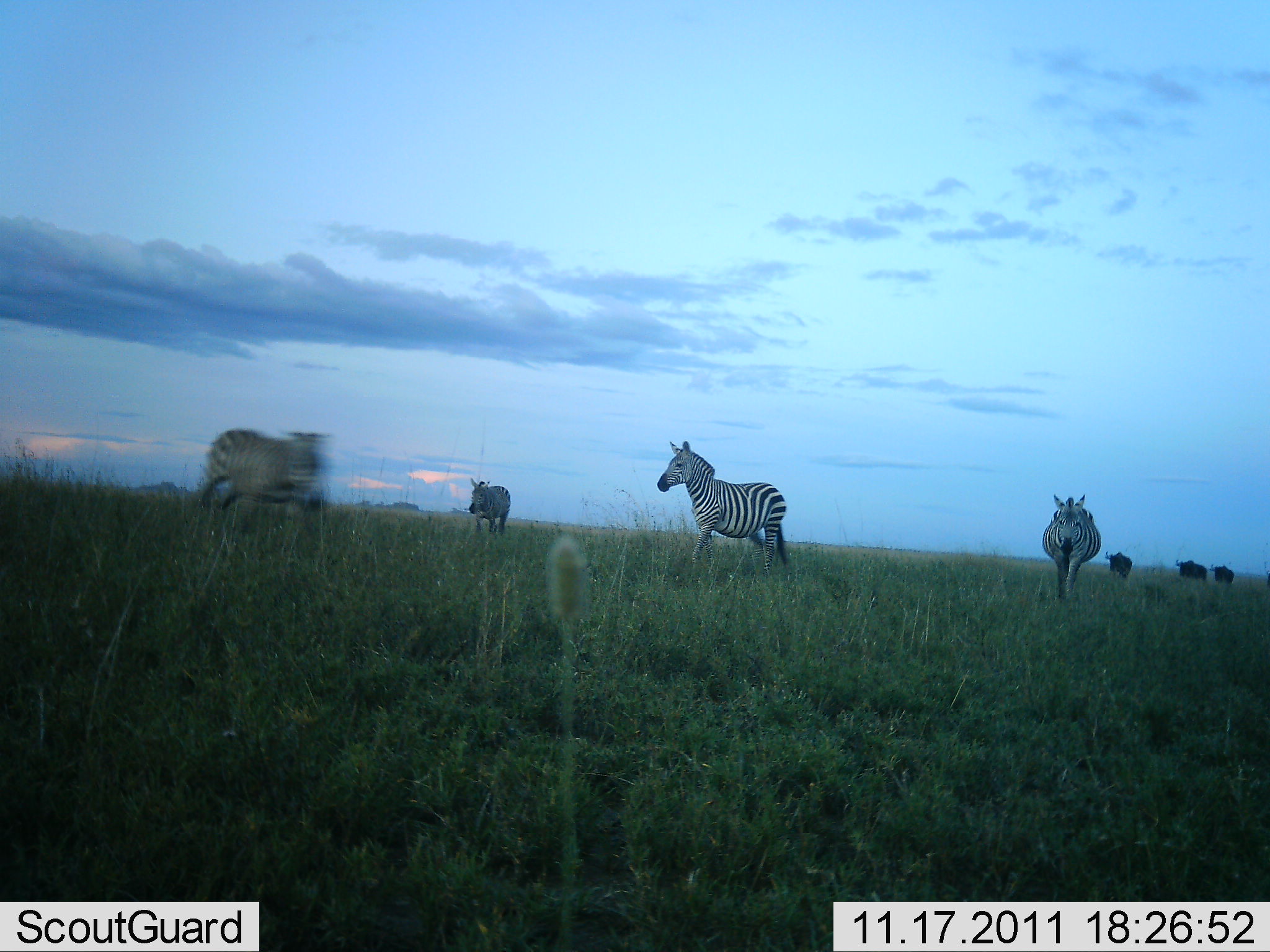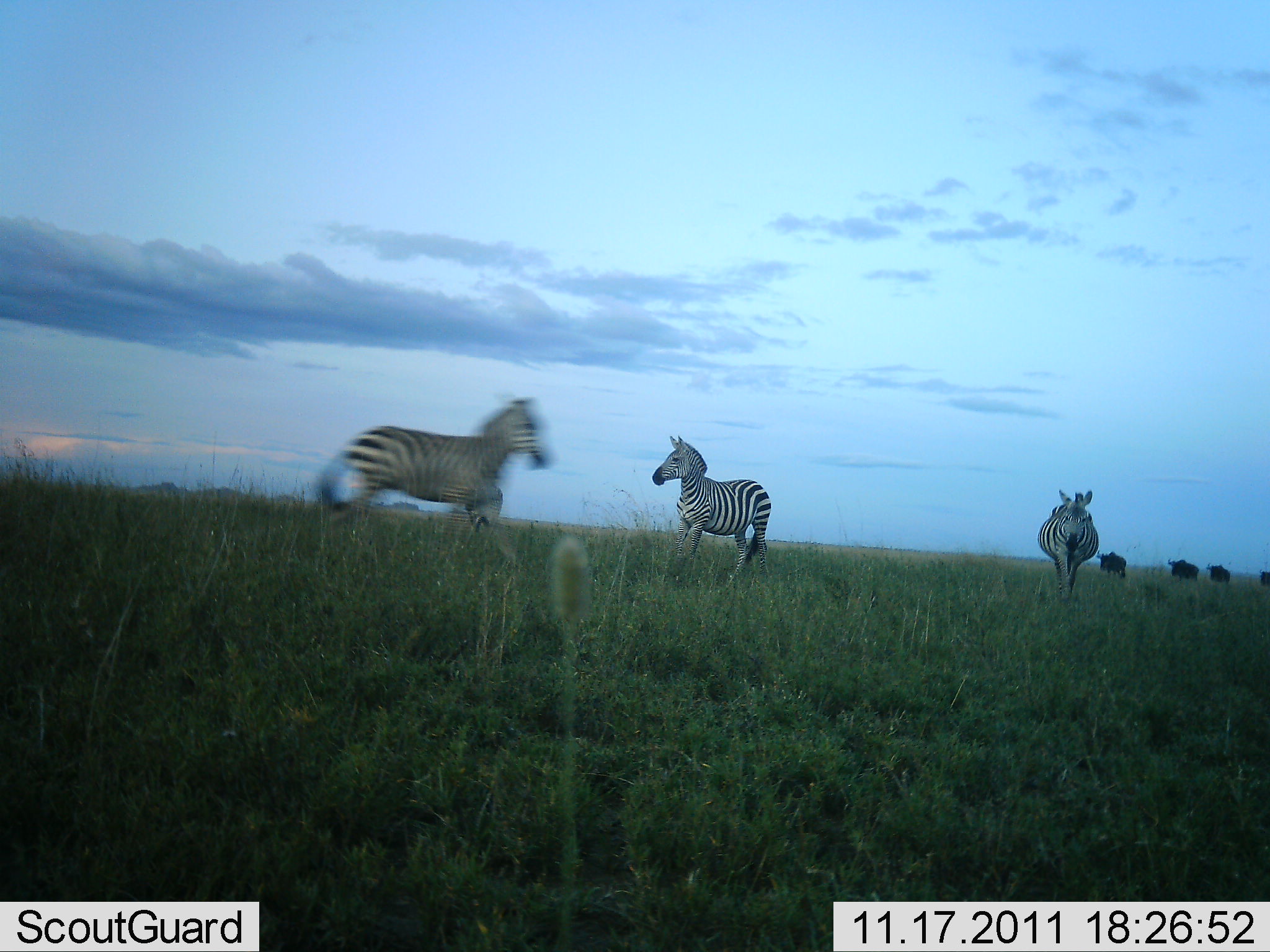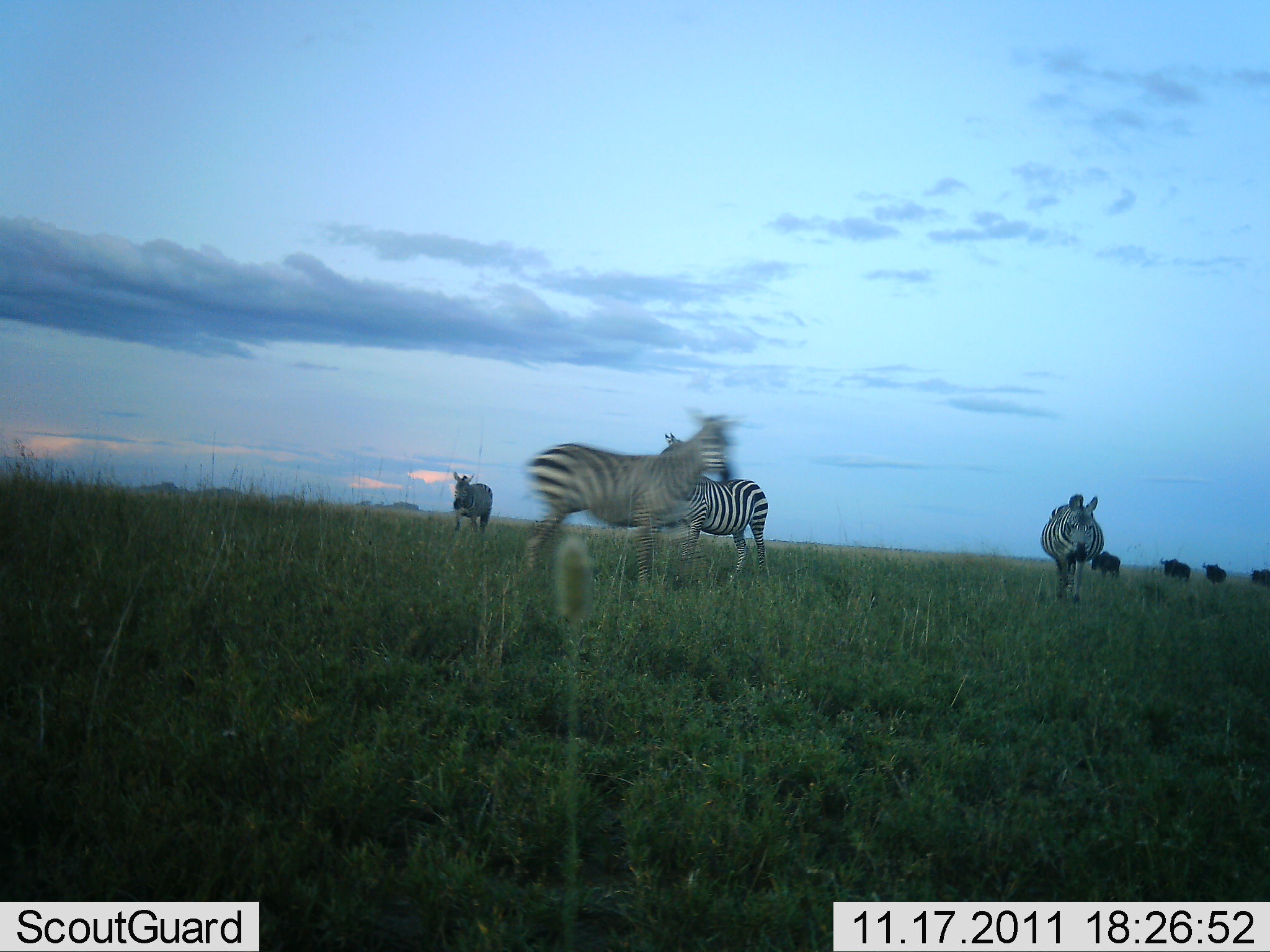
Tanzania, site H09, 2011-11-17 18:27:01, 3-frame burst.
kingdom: Animalia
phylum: Chordata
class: Mammalia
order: Artiodactyla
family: Bovidae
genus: Connochaetes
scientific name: Connochaetes taurinus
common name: blue wildebeest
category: wildebeest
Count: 4.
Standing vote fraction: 0%.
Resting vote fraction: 0%.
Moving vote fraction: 100%.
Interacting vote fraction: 0%.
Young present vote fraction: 0%.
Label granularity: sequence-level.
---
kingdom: Animalia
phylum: Chordata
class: Mammalia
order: Perissodactyla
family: Equidae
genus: Equus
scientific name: Equus quagga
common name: plains zebra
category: zebra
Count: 4.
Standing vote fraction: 18%.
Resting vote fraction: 0%.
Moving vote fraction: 100%.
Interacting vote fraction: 9%.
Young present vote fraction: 0%.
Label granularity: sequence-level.